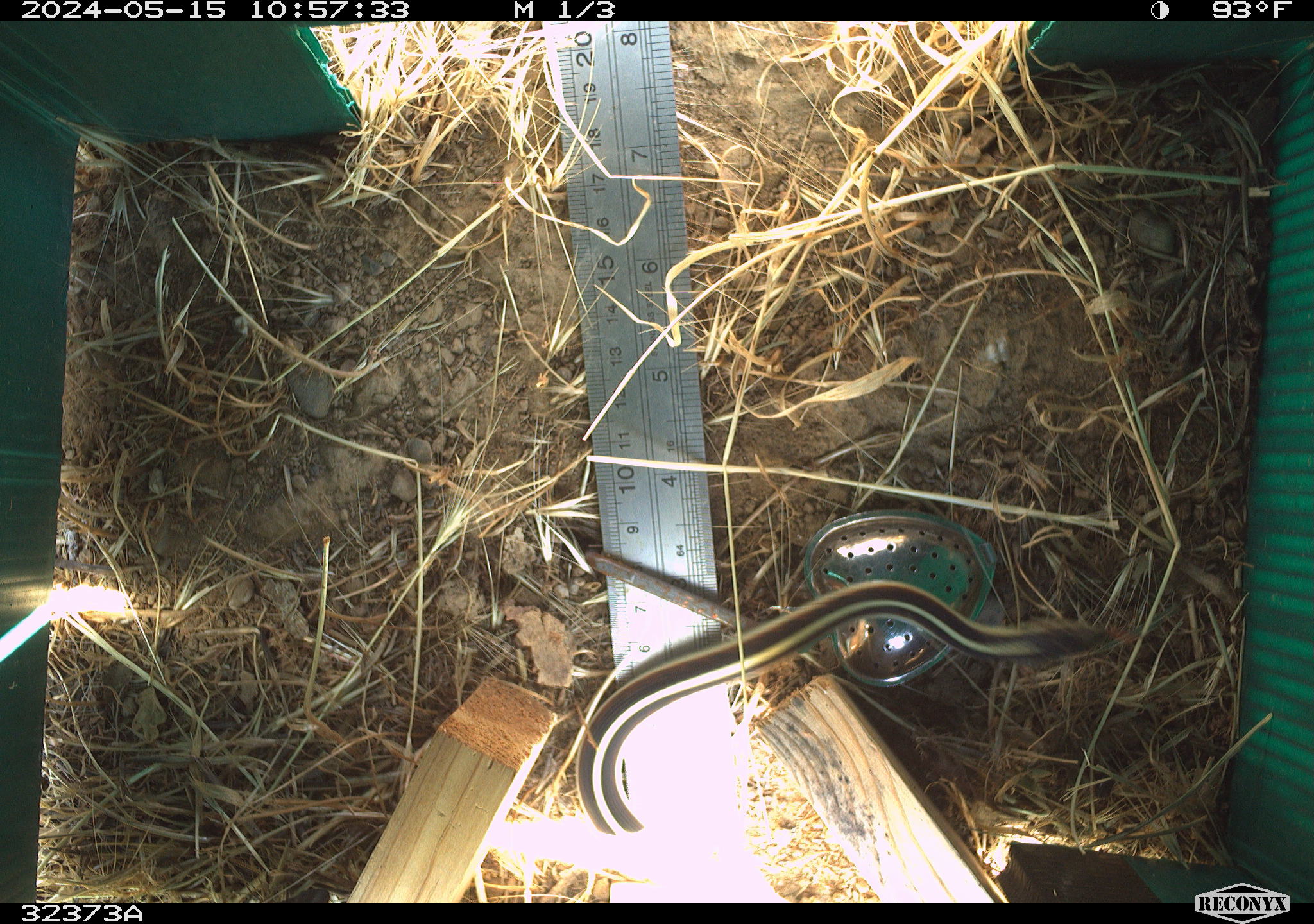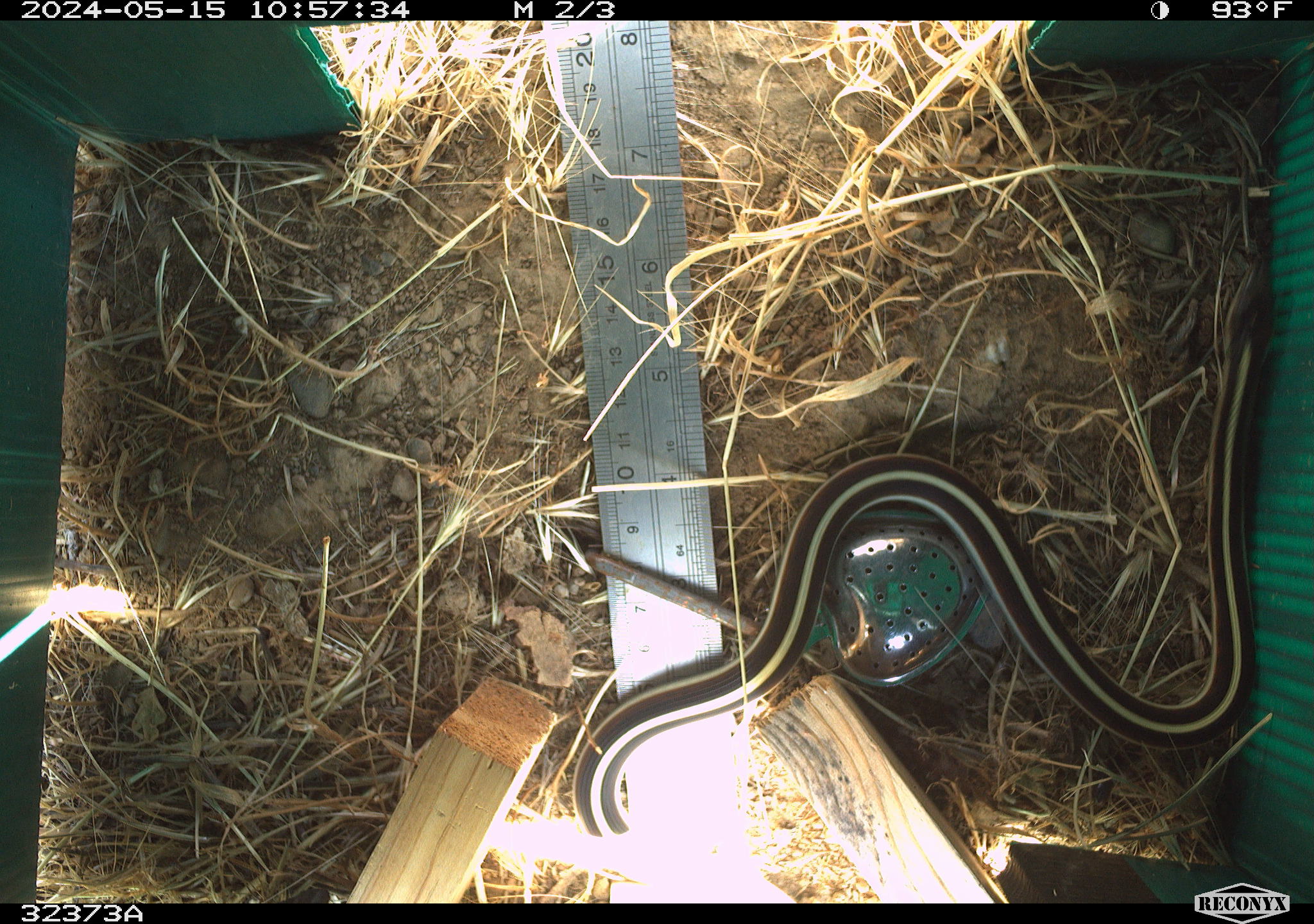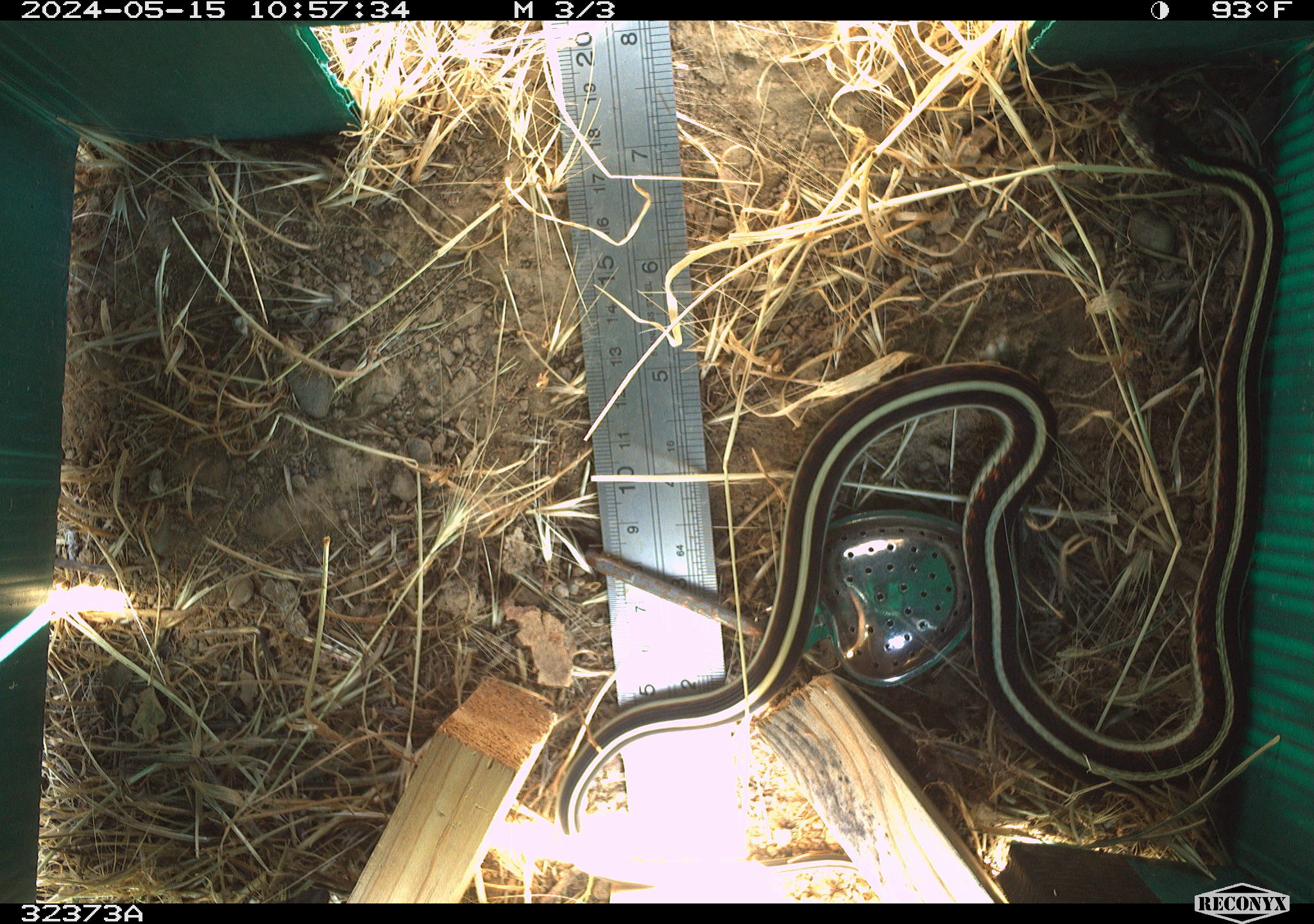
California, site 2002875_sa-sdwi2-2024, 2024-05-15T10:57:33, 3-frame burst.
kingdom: Animalia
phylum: Chordata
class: Reptilia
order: Squamata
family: Colubridae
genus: Thamnophis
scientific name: Thamnophis sirtalis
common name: common gartersnake